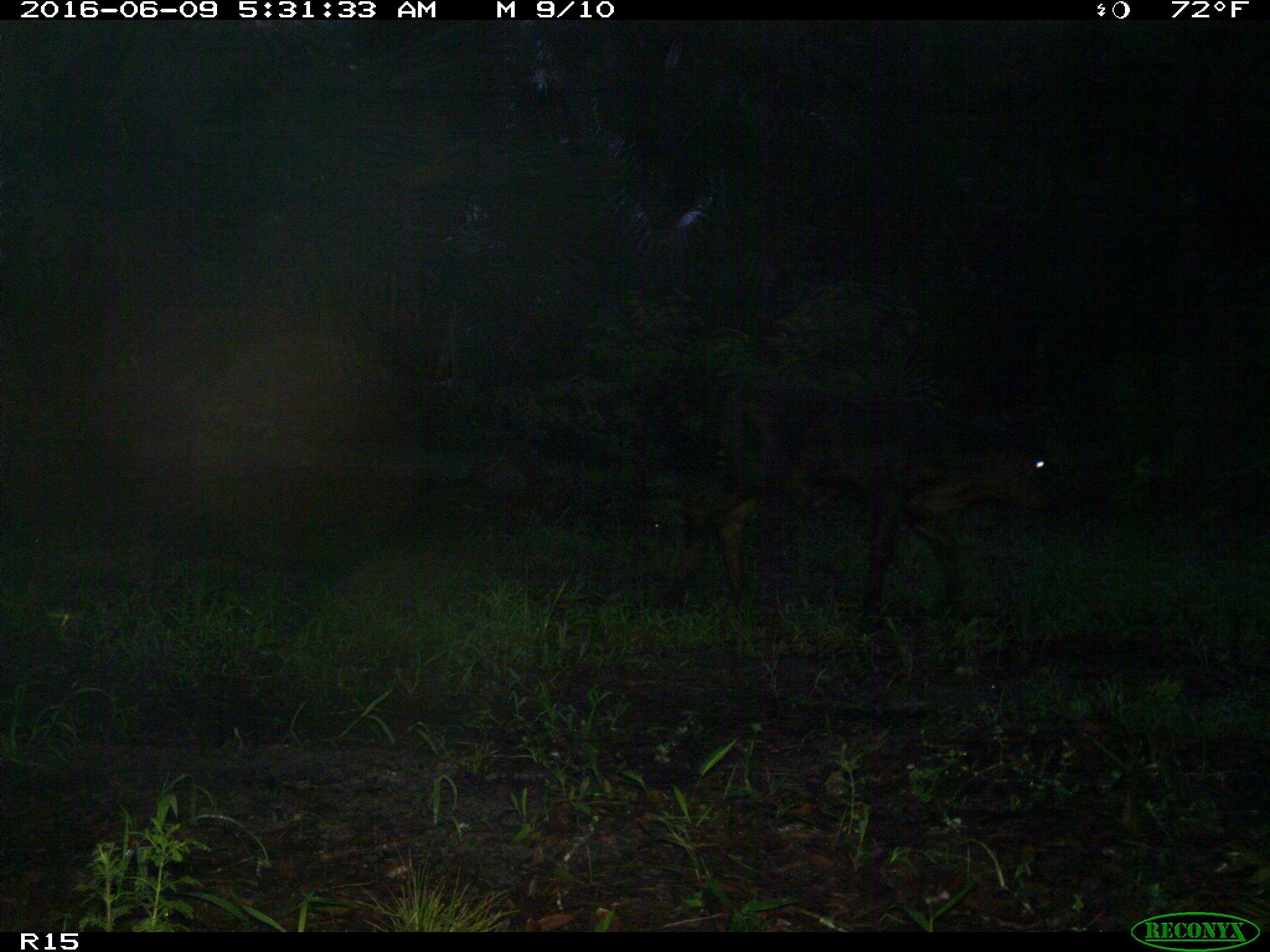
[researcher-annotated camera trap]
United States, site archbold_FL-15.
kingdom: Animalia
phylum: Chordata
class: Mammalia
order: Artiodactyla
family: Bovidae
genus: Bos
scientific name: Bos taurus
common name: domestic cow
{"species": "Bos taurus (domestic cow)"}